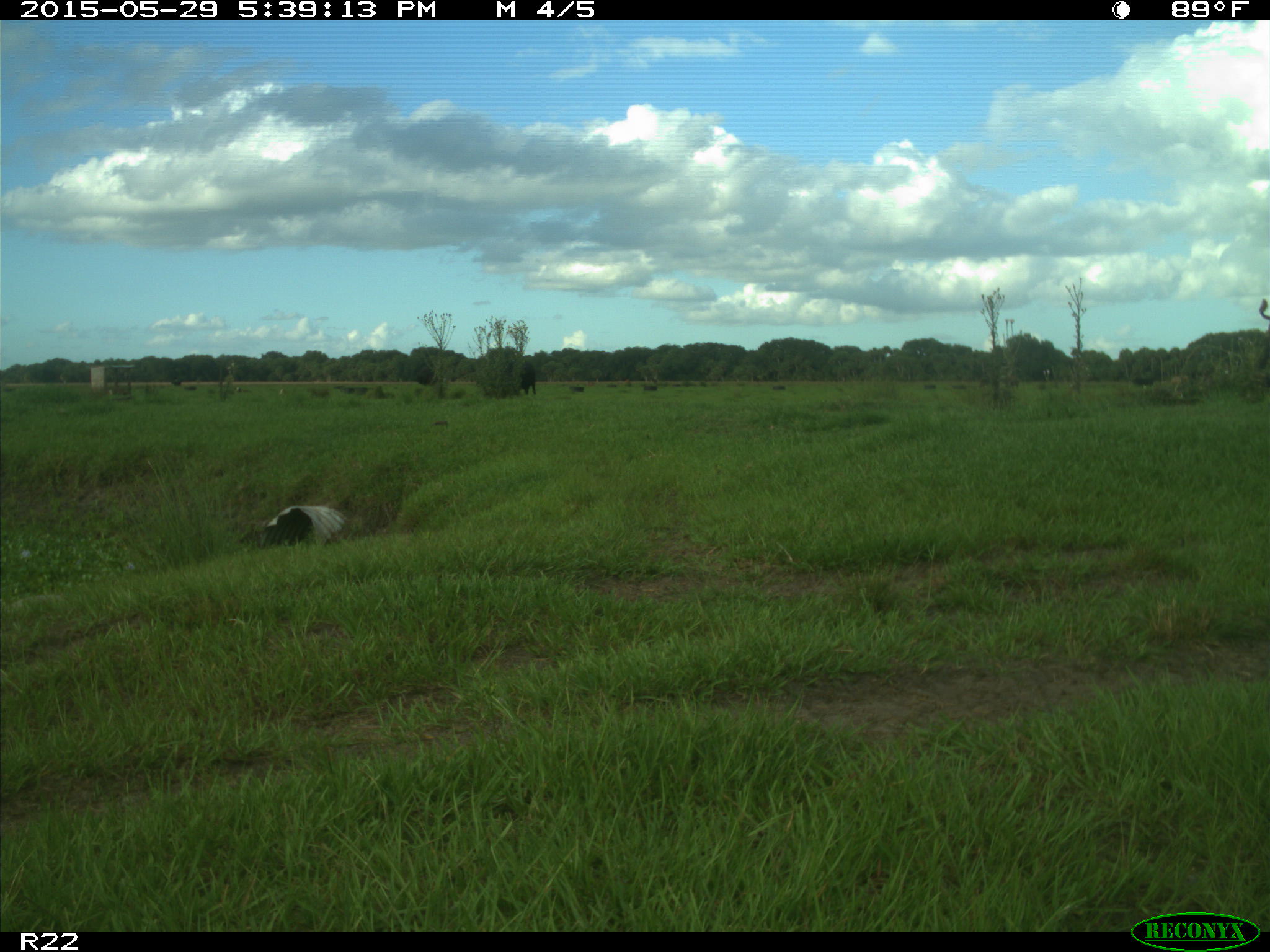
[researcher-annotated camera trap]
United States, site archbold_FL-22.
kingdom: Animalia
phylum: Chordata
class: Mammalia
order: Artiodactyla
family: Bovidae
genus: Bos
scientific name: Bos taurus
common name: domestic cow